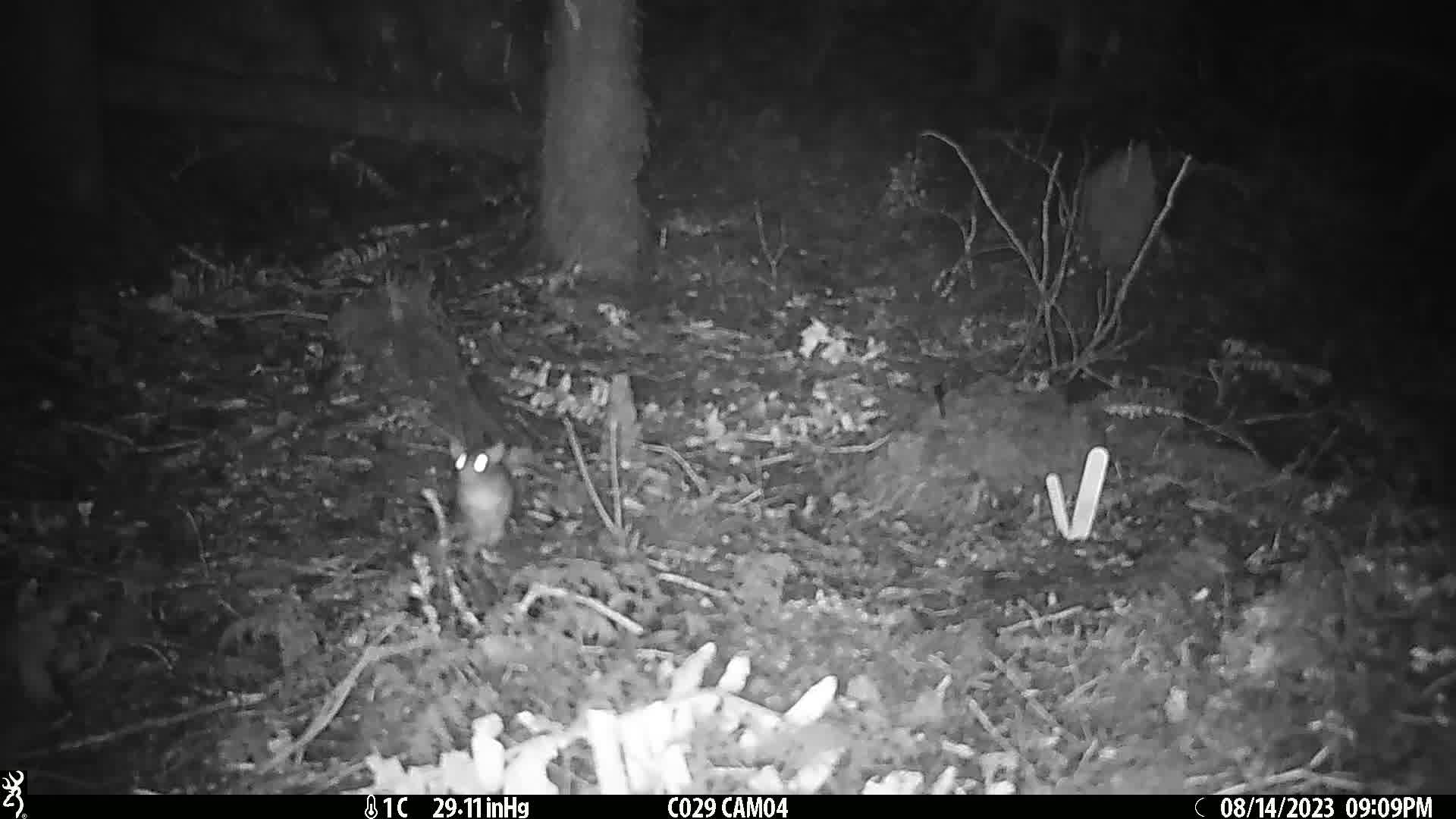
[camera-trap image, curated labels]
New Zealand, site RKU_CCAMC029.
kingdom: Animalia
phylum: Chordata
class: Mammalia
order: Rodentia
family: Muridae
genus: Rattus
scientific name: Rattus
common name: rat